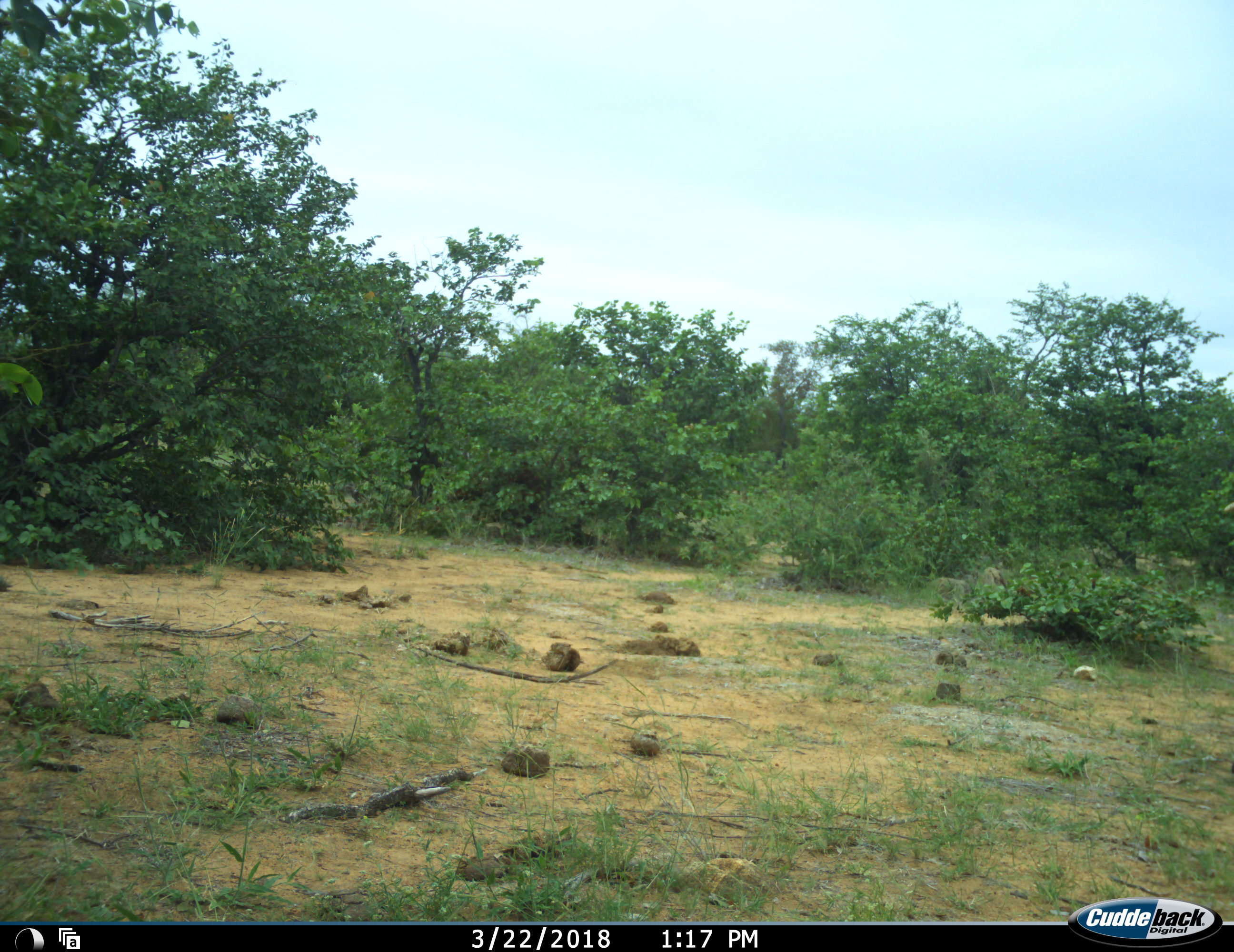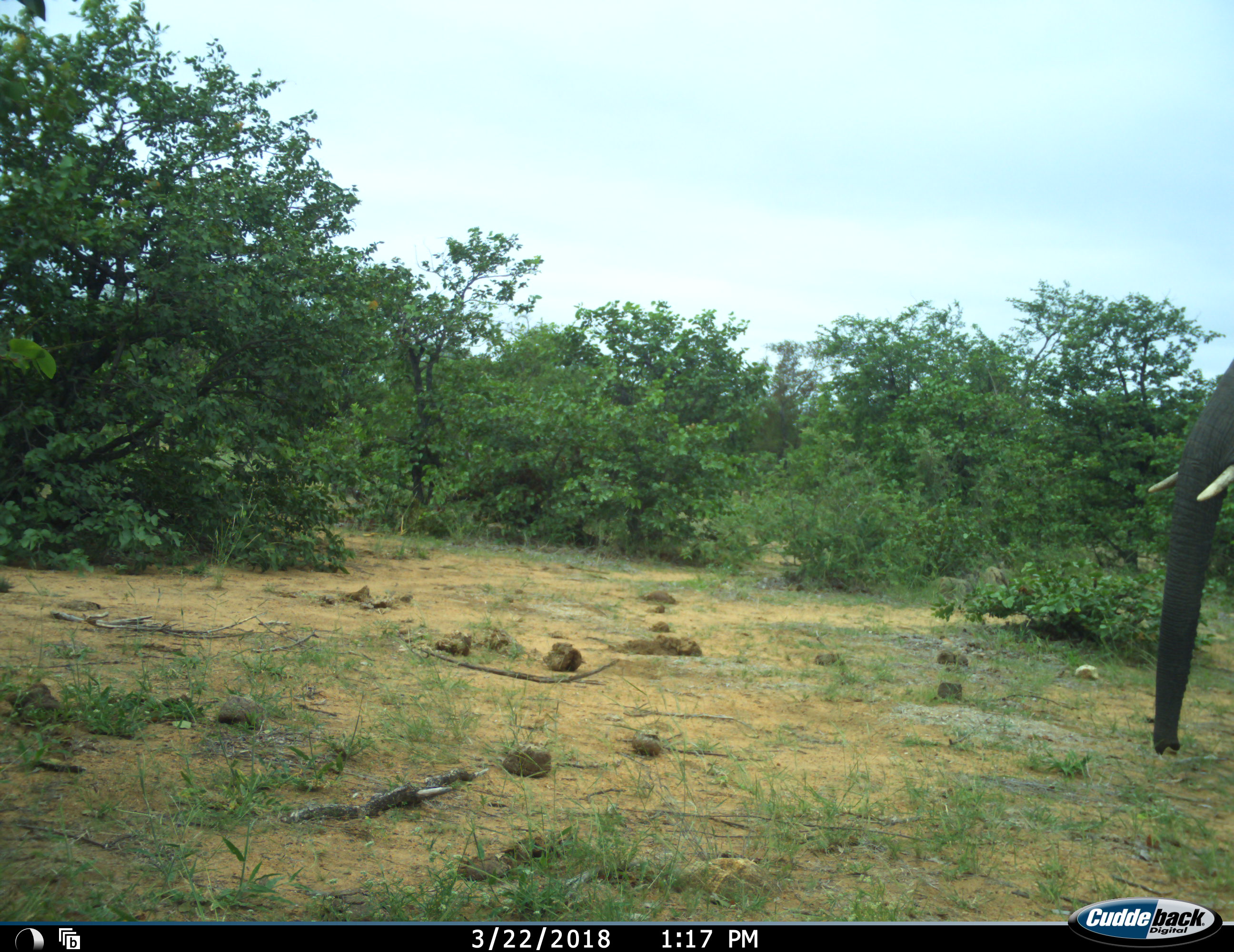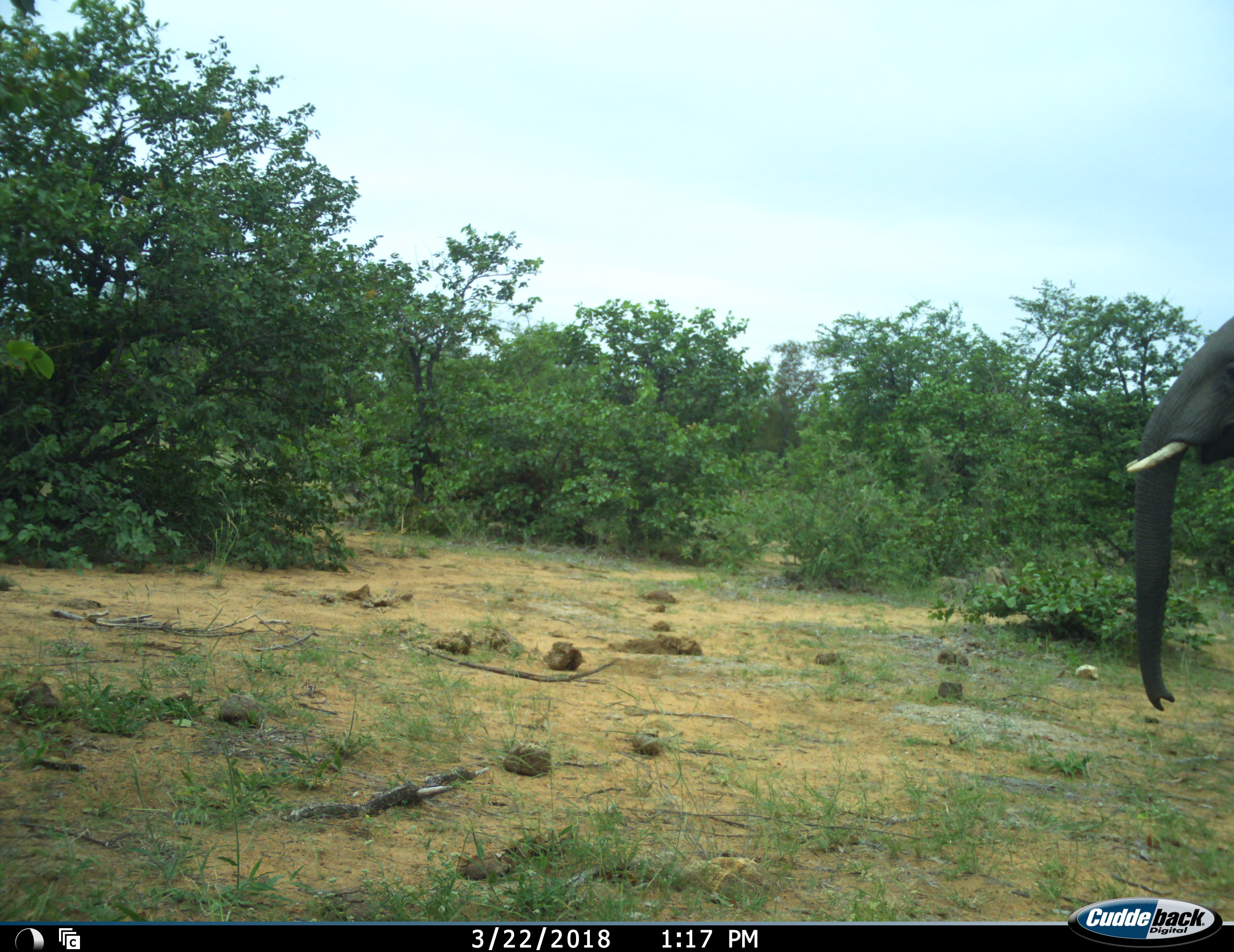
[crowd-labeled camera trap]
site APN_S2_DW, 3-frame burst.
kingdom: Animalia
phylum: Chordata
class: Mammalia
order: Proboscidea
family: Elephantidae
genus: Loxodonta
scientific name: Loxodonta africana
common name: african bush elephant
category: elephant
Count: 1.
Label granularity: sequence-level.